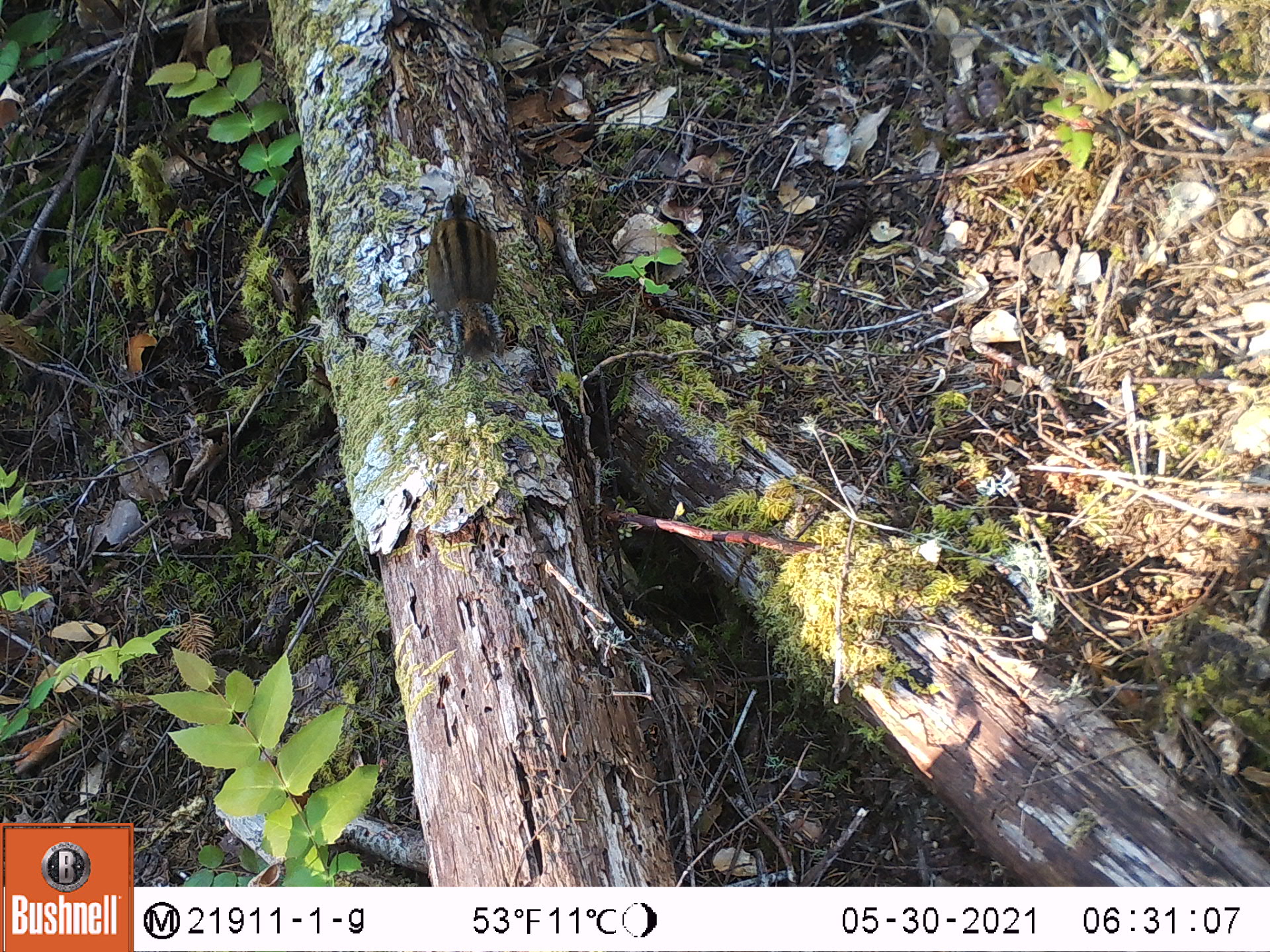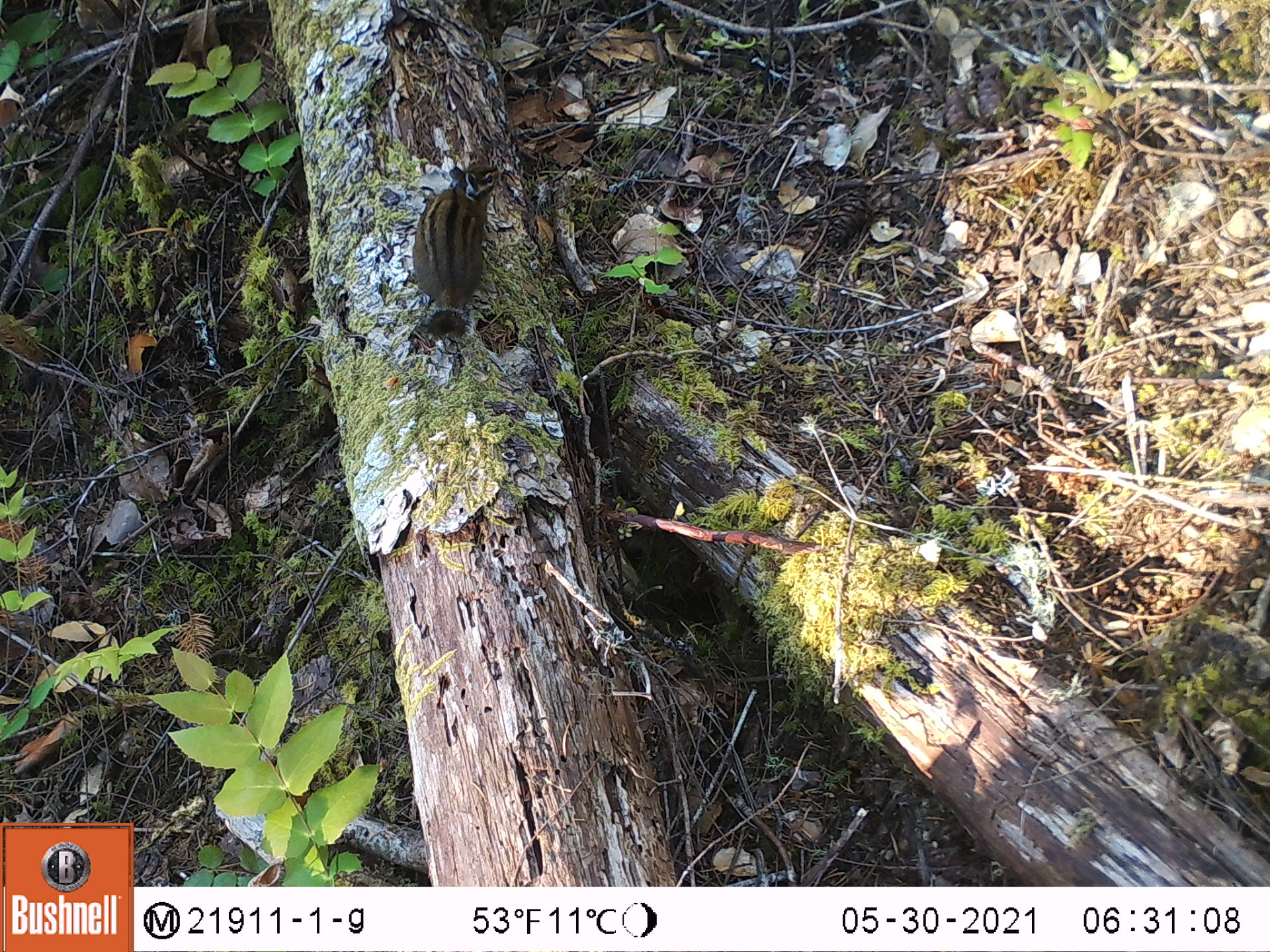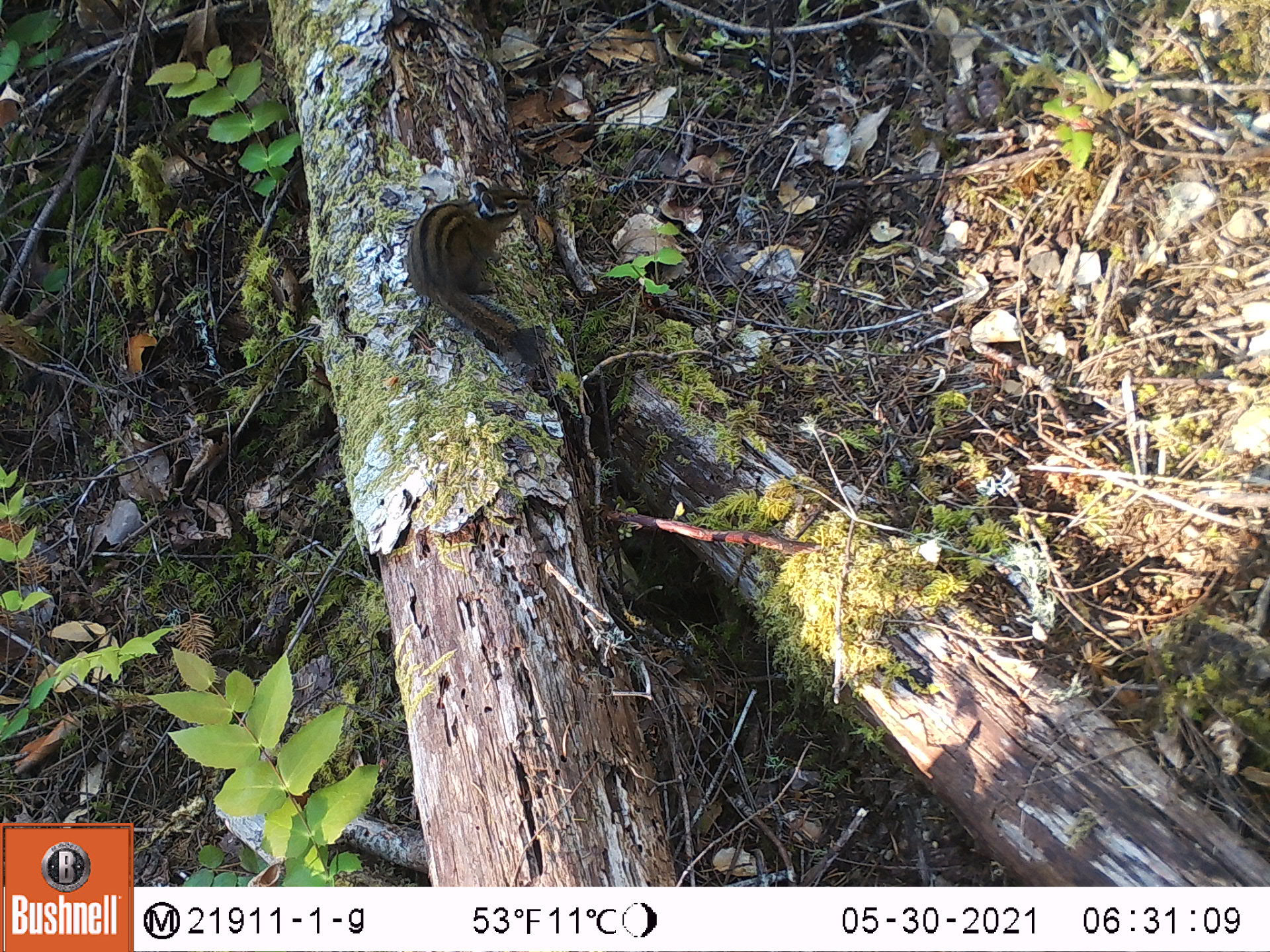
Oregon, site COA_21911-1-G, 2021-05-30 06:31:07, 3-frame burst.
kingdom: Animalia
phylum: Chordata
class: Mammalia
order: Rodentia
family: Sciuridae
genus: Neotamias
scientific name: Neotamias townsendii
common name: townsend's chipmunk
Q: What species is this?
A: Townsend's chipmunk (Neotamias townsendii).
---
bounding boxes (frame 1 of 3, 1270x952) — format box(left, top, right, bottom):
townsend's chipmunk: box(413, 187, 508, 362)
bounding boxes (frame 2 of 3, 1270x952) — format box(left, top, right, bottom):
townsend's chipmunk: box(403, 160, 505, 340)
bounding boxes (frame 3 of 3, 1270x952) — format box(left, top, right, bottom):
townsend's chipmunk: box(401, 179, 536, 360)